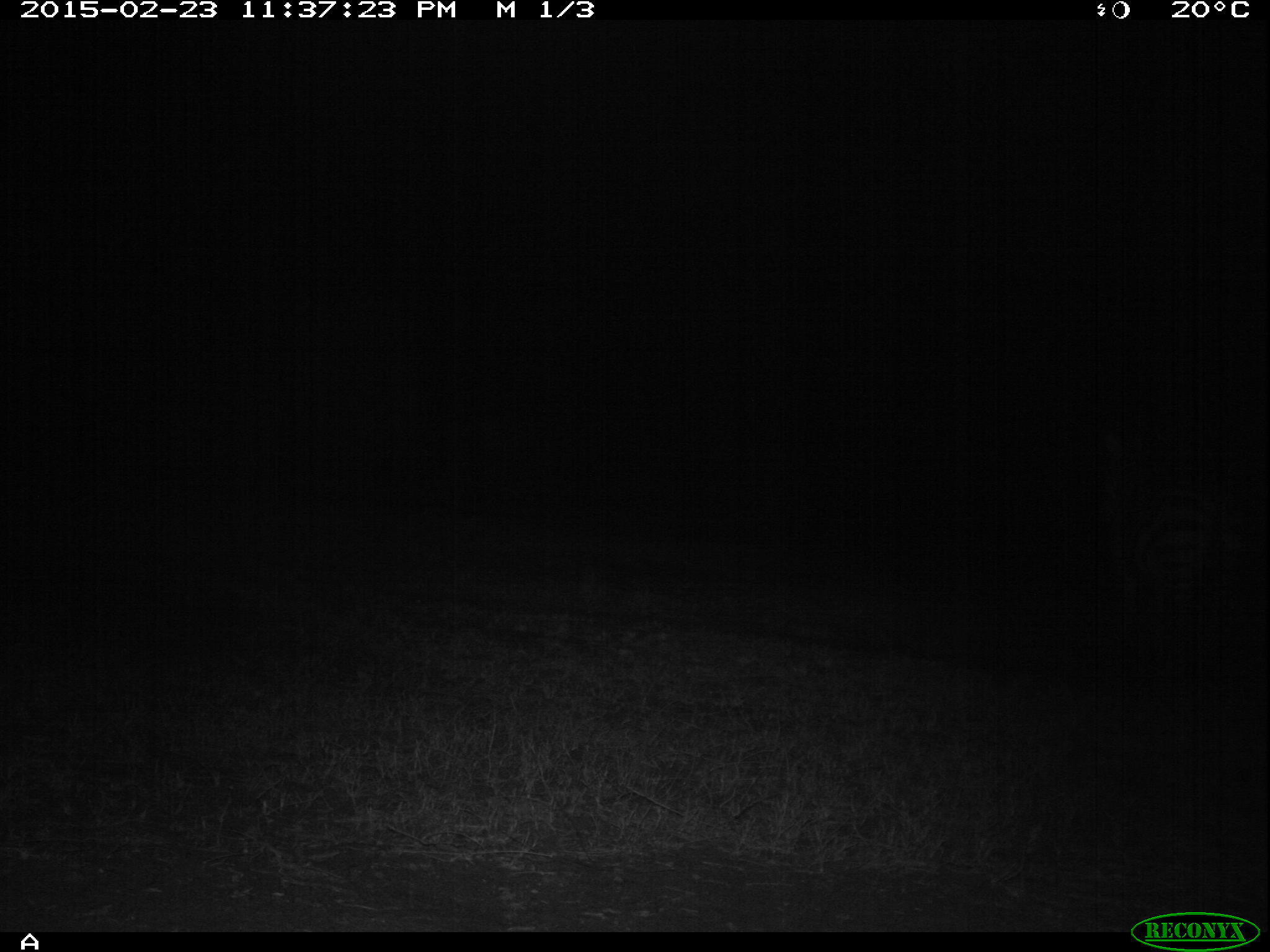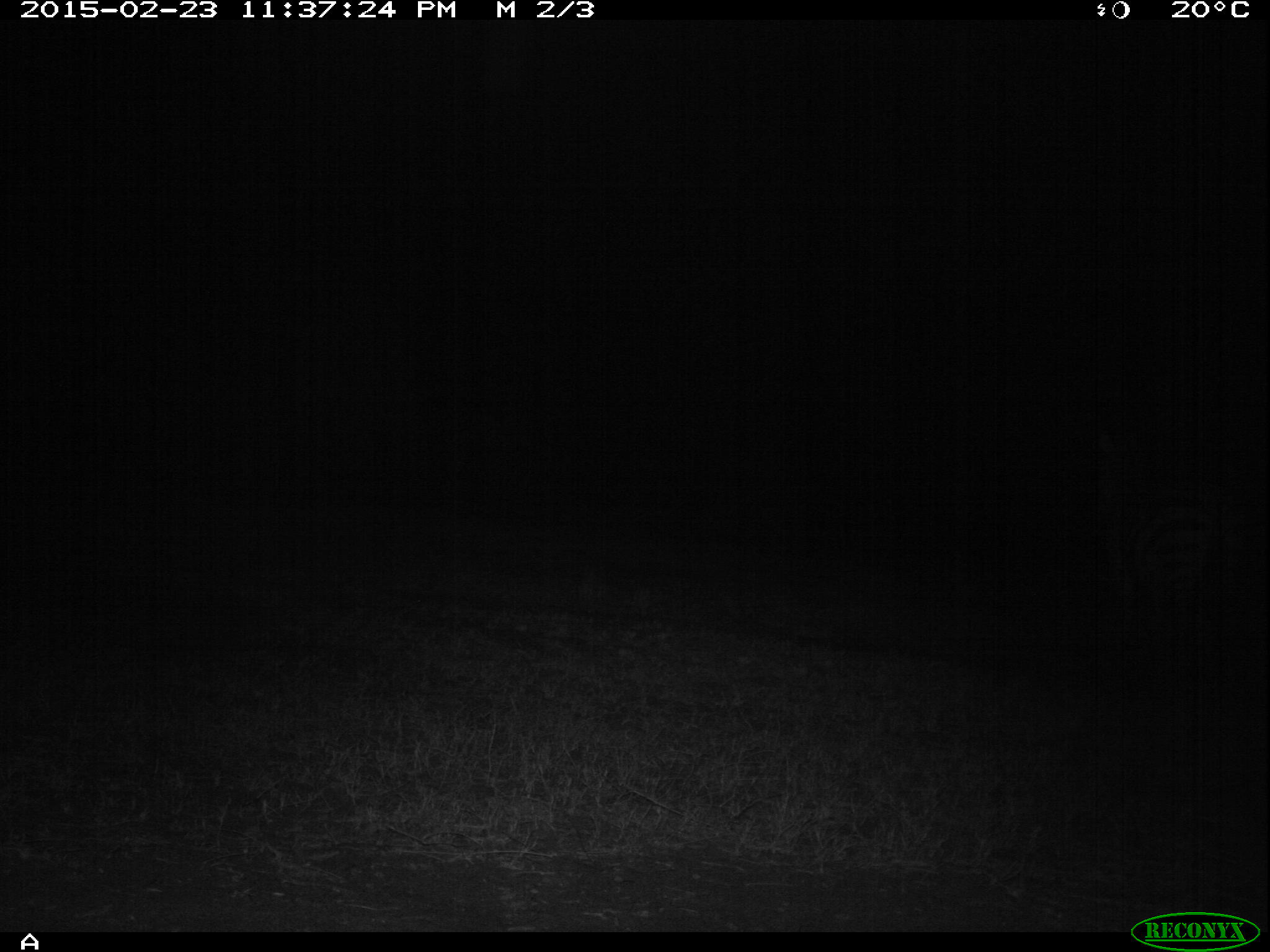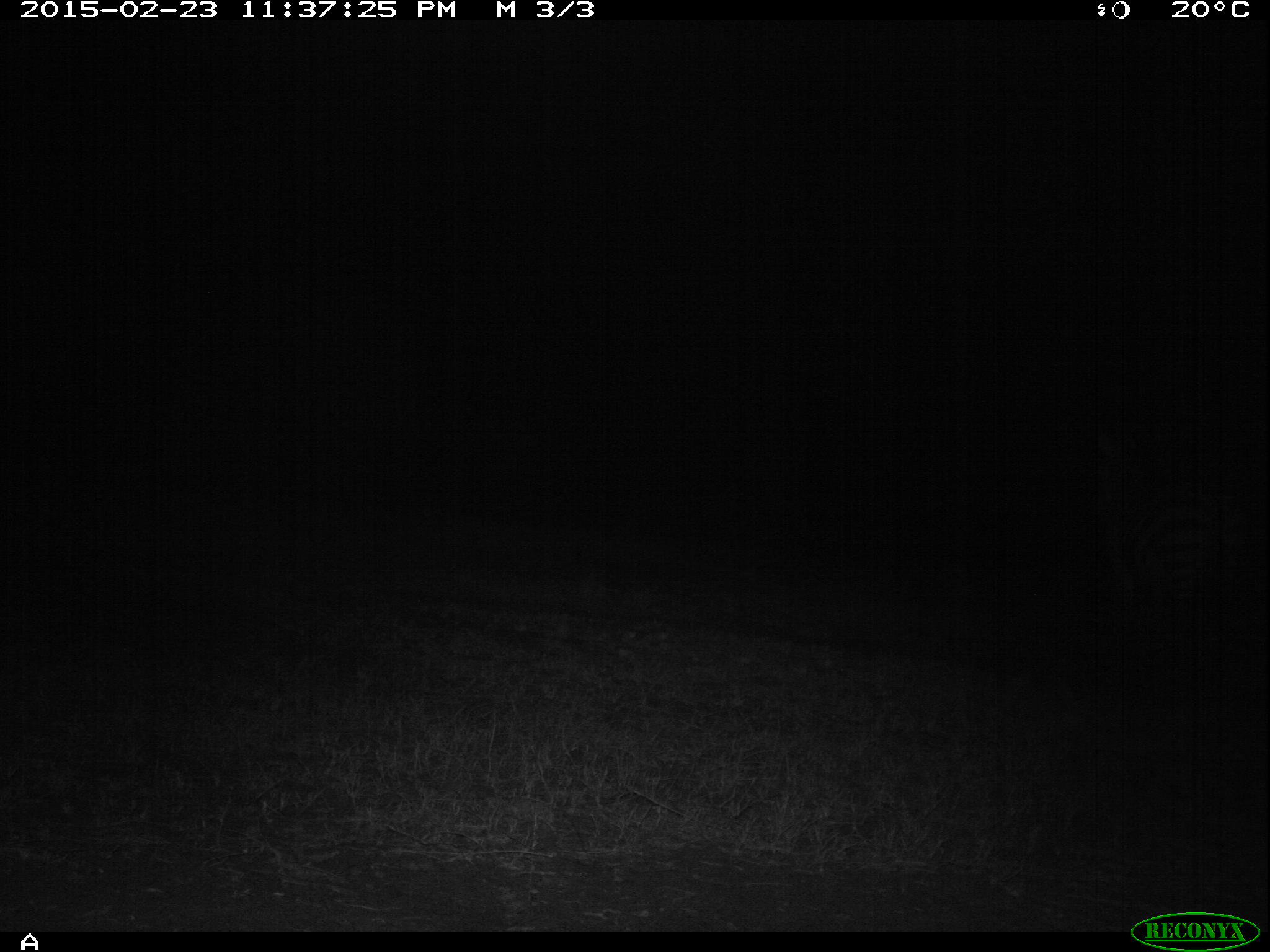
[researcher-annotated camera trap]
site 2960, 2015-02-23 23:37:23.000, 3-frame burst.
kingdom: Animalia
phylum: Chordata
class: Mammalia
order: Perissodactyla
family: Equidae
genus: Equus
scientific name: Equus quagga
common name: plains zebra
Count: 1.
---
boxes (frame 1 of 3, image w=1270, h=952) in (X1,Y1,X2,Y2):
equus quagga: (1087,481,1249,636)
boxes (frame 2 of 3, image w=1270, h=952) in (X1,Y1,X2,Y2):
equus quagga: (1092,422,1243,620)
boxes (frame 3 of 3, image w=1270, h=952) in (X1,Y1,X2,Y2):
equus quagga: (1080,414,1246,633)